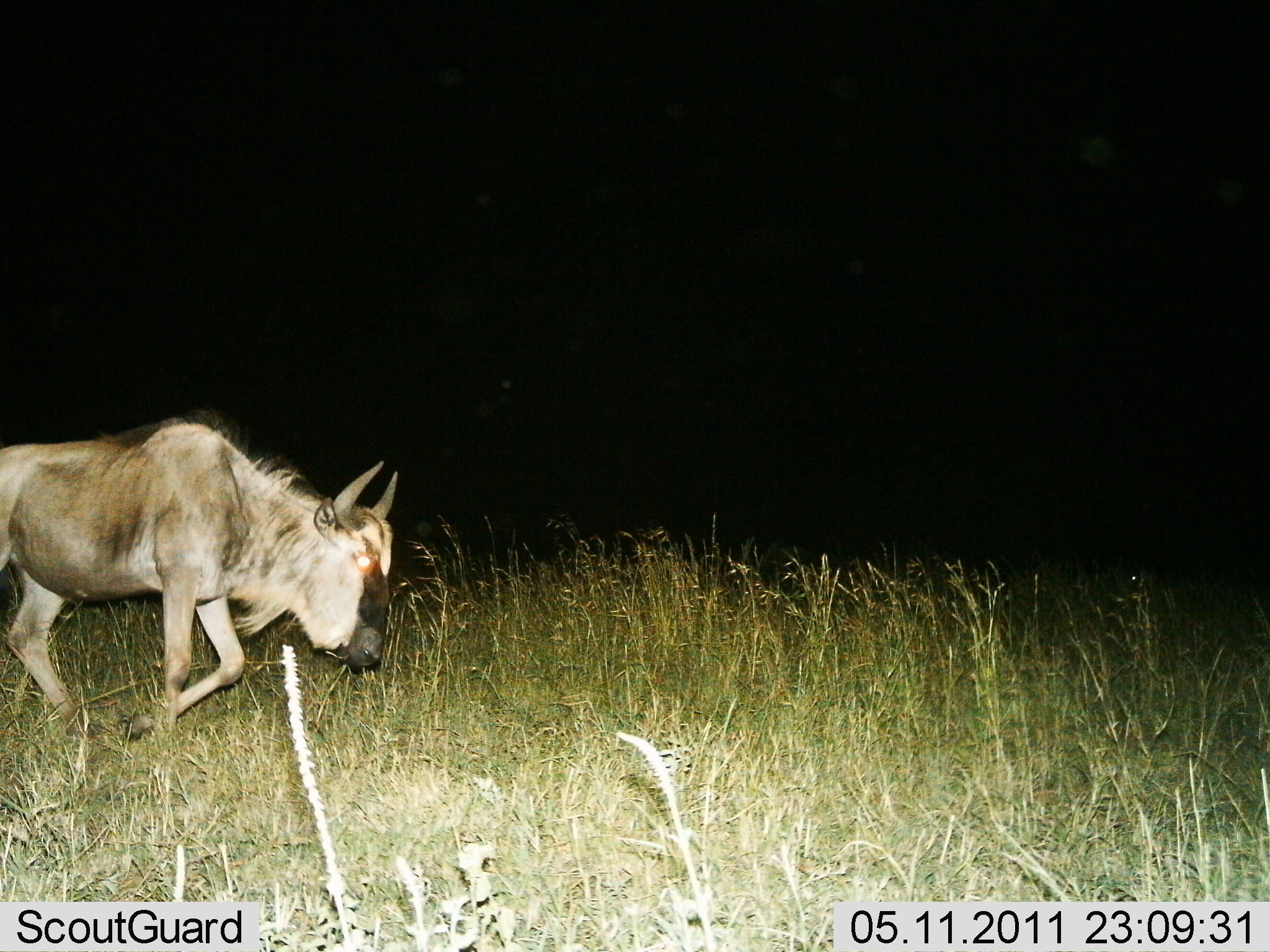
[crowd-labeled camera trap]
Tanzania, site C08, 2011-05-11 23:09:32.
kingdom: Animalia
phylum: Chordata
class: Mammalia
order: Artiodactyla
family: Bovidae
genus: Connochaetes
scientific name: Connochaetes taurinus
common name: blue wildebeest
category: wildebeest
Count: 1.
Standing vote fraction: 0%.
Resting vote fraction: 0%.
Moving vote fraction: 100%.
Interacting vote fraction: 0%.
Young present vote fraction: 0%.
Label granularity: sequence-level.